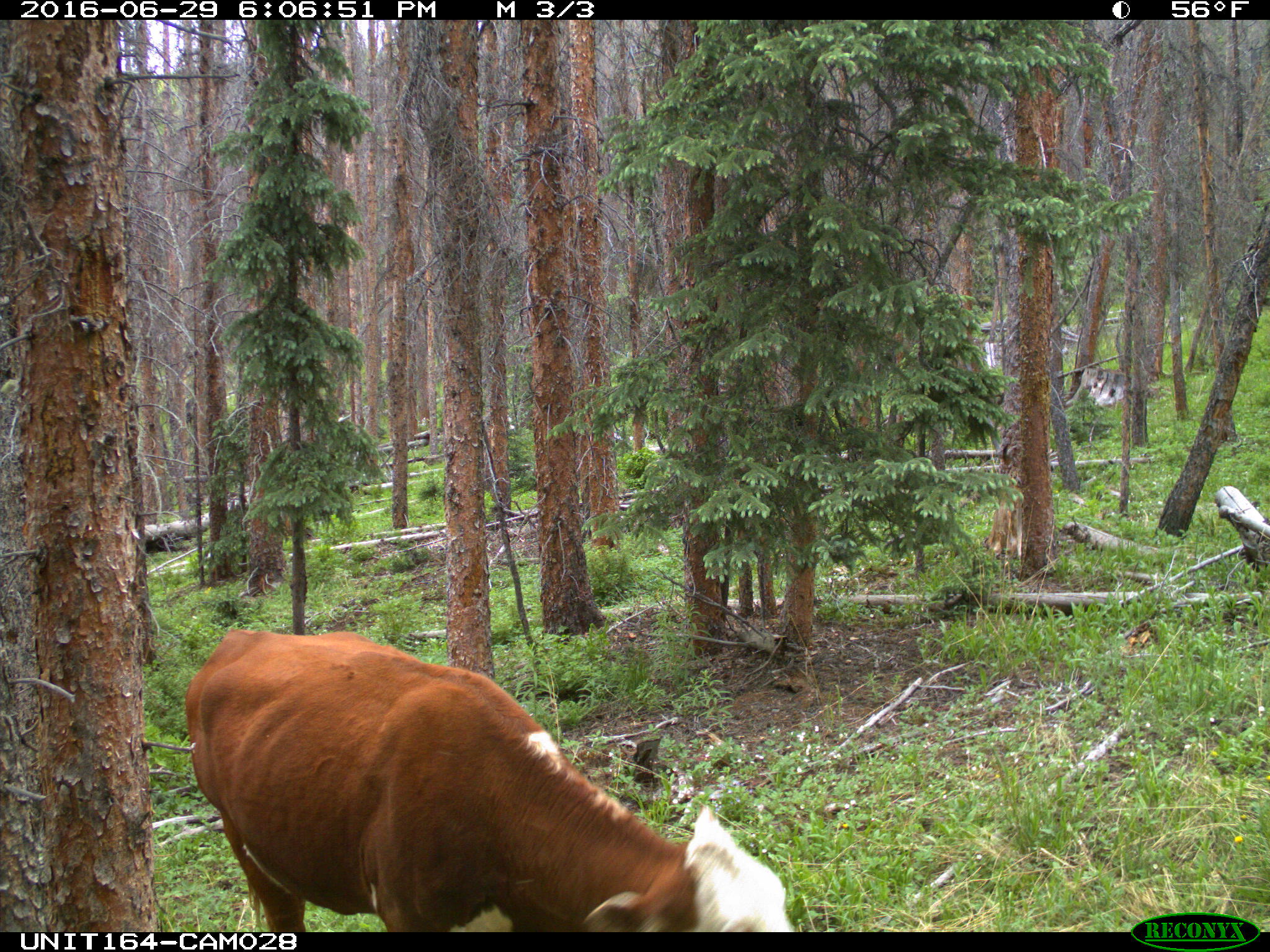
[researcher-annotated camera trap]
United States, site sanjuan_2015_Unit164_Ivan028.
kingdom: Animalia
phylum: Chordata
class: Mammalia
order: Artiodactyla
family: Bovidae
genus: Bos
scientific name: Bos taurus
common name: domestic cow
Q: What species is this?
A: Bos taurus (domestic cow).